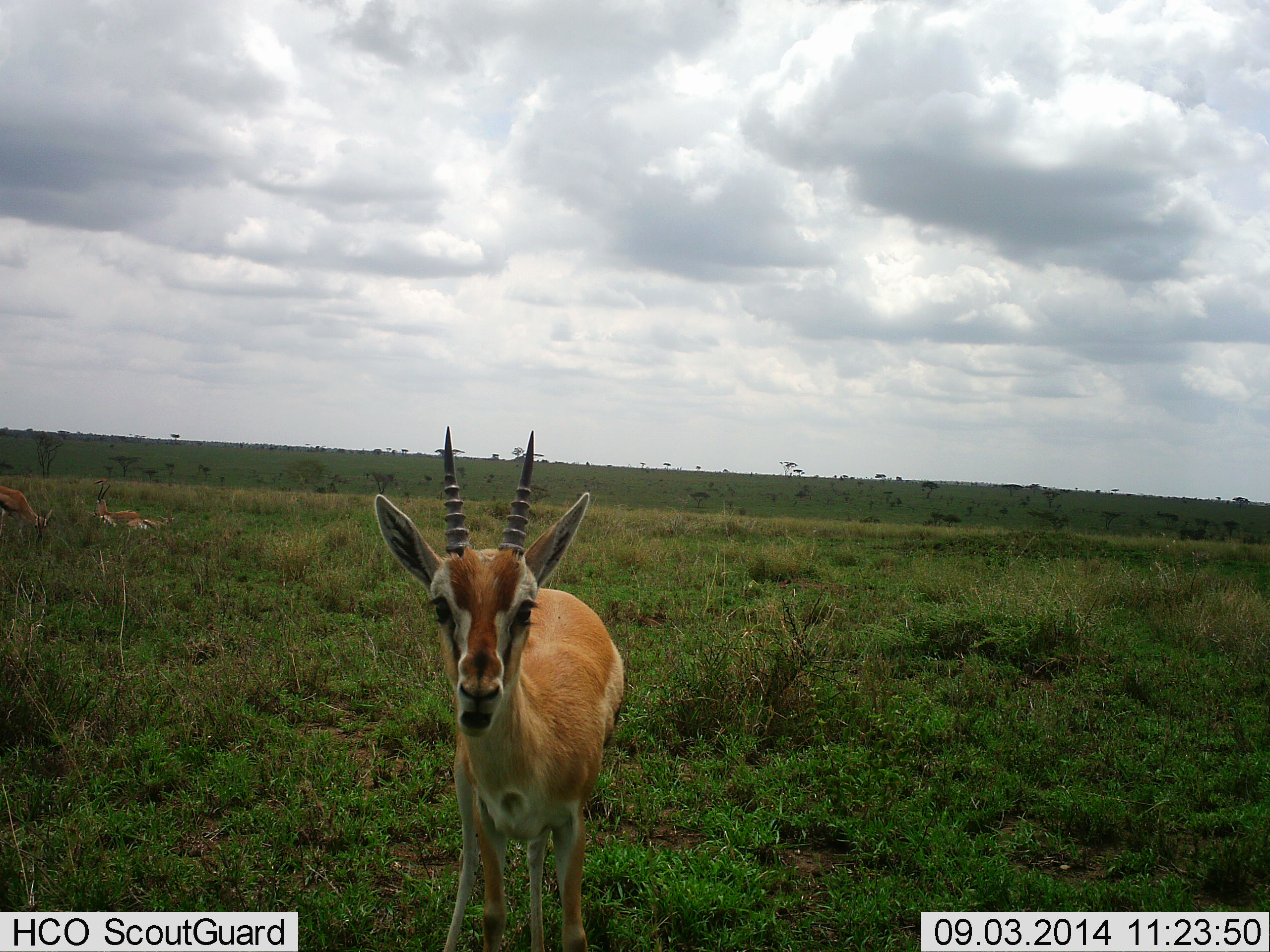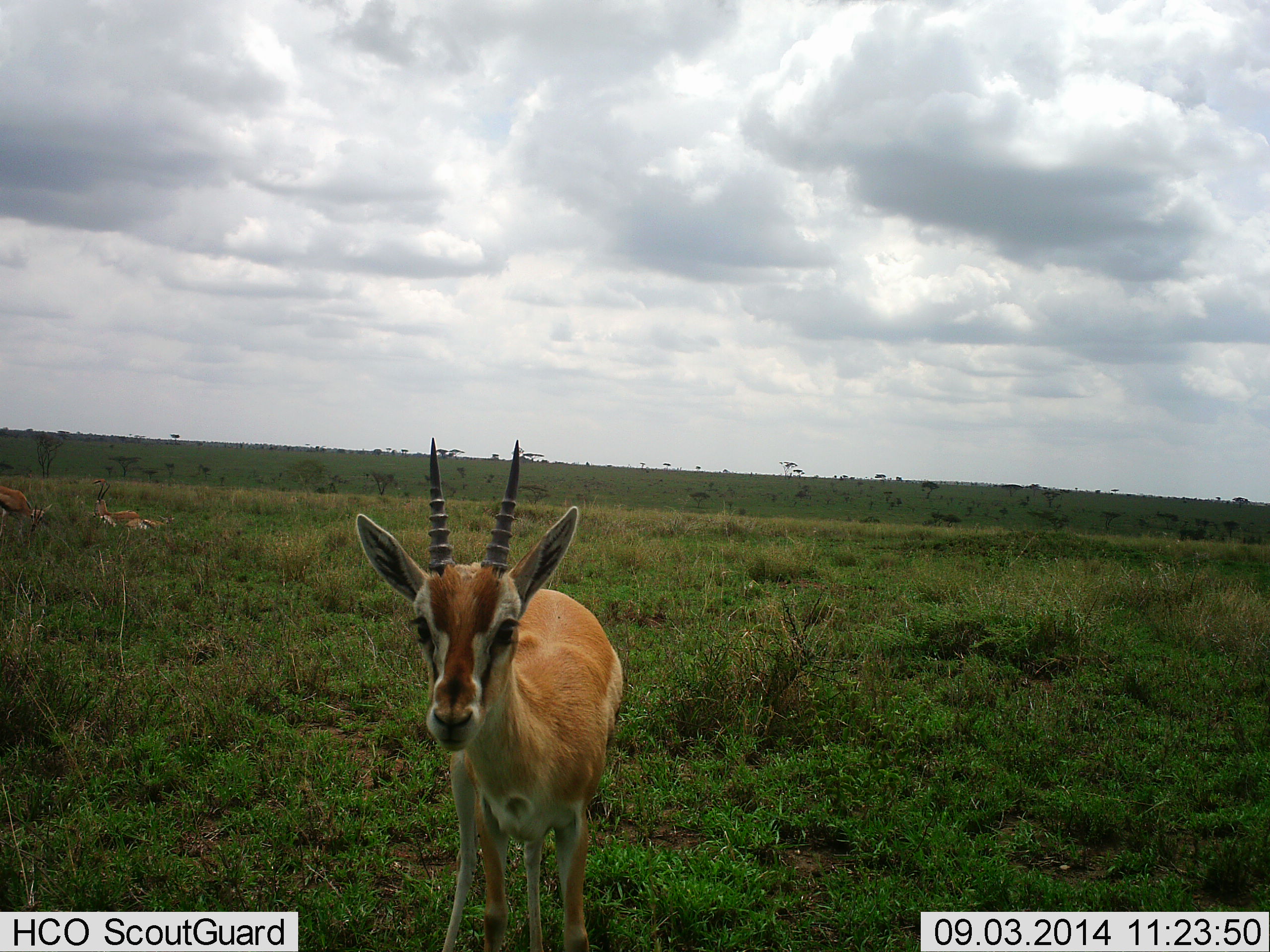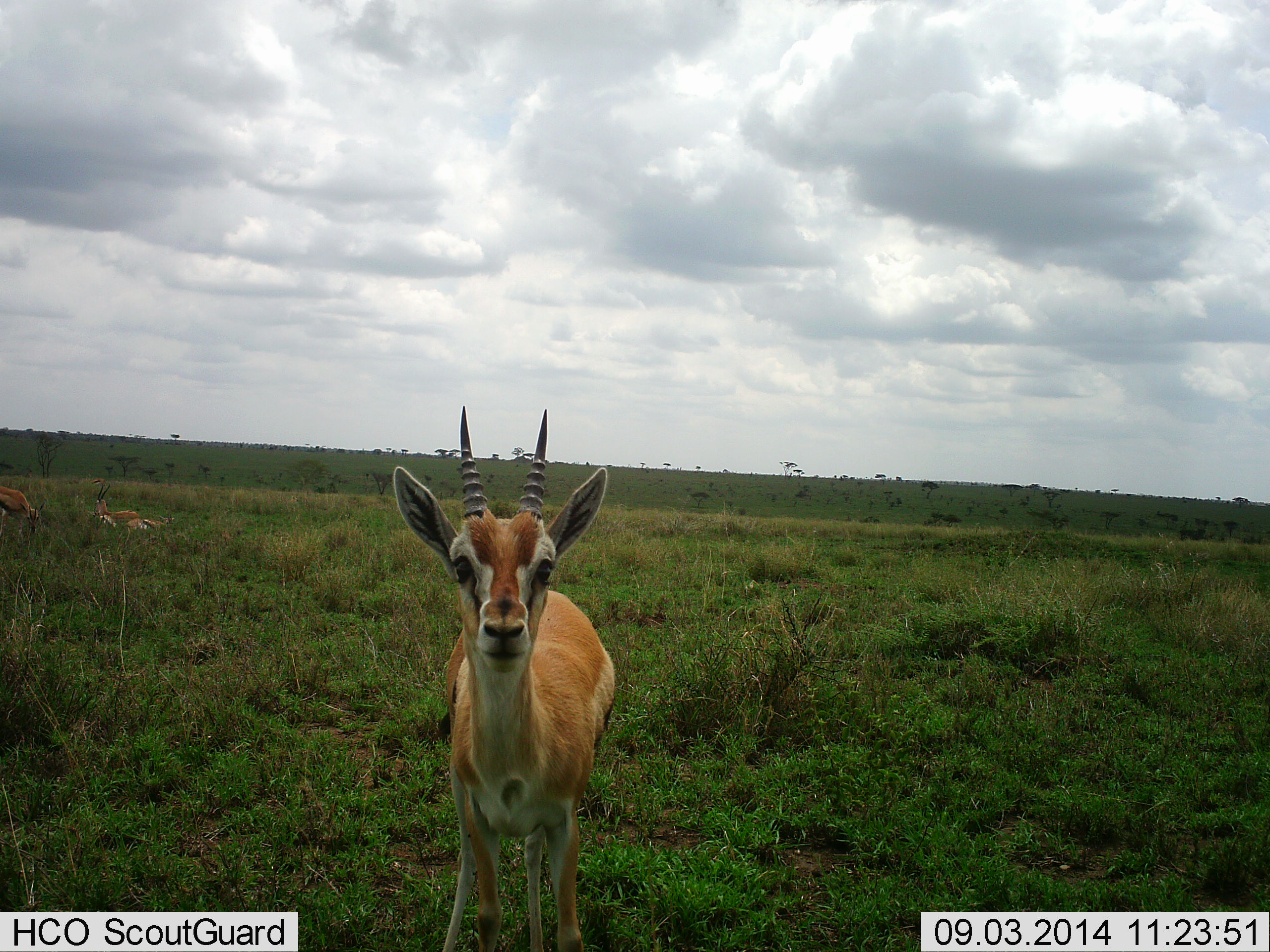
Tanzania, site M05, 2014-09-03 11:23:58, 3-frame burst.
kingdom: Animalia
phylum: Chordata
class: Mammalia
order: Artiodactyla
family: Bovidae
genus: Eudorcas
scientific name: Eudorcas thomsonii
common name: thomson's gazelle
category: gazellethomsons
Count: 3.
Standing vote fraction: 90%.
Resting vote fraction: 70%.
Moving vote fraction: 0%.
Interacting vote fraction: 10%.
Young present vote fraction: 0%.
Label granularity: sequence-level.